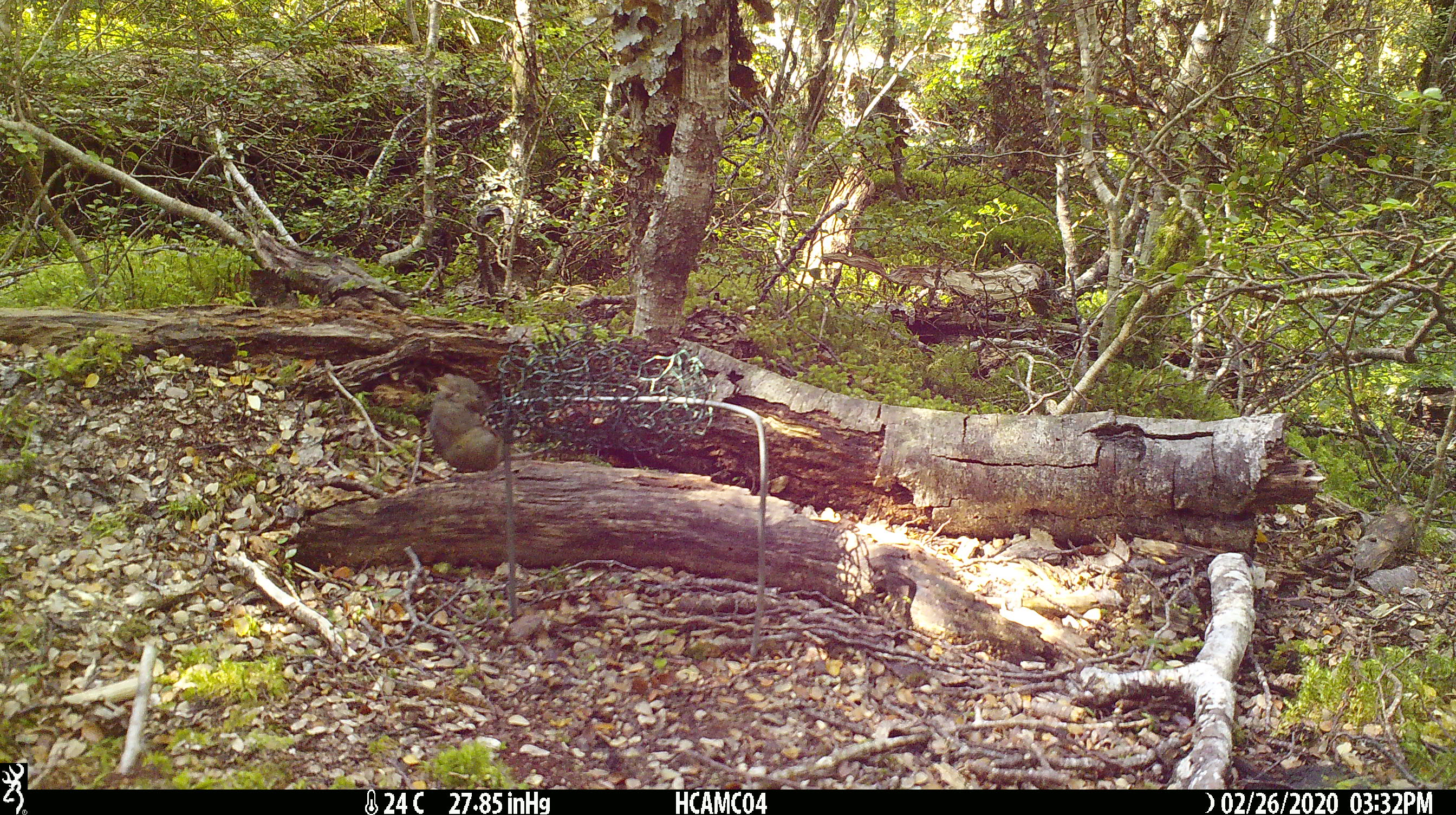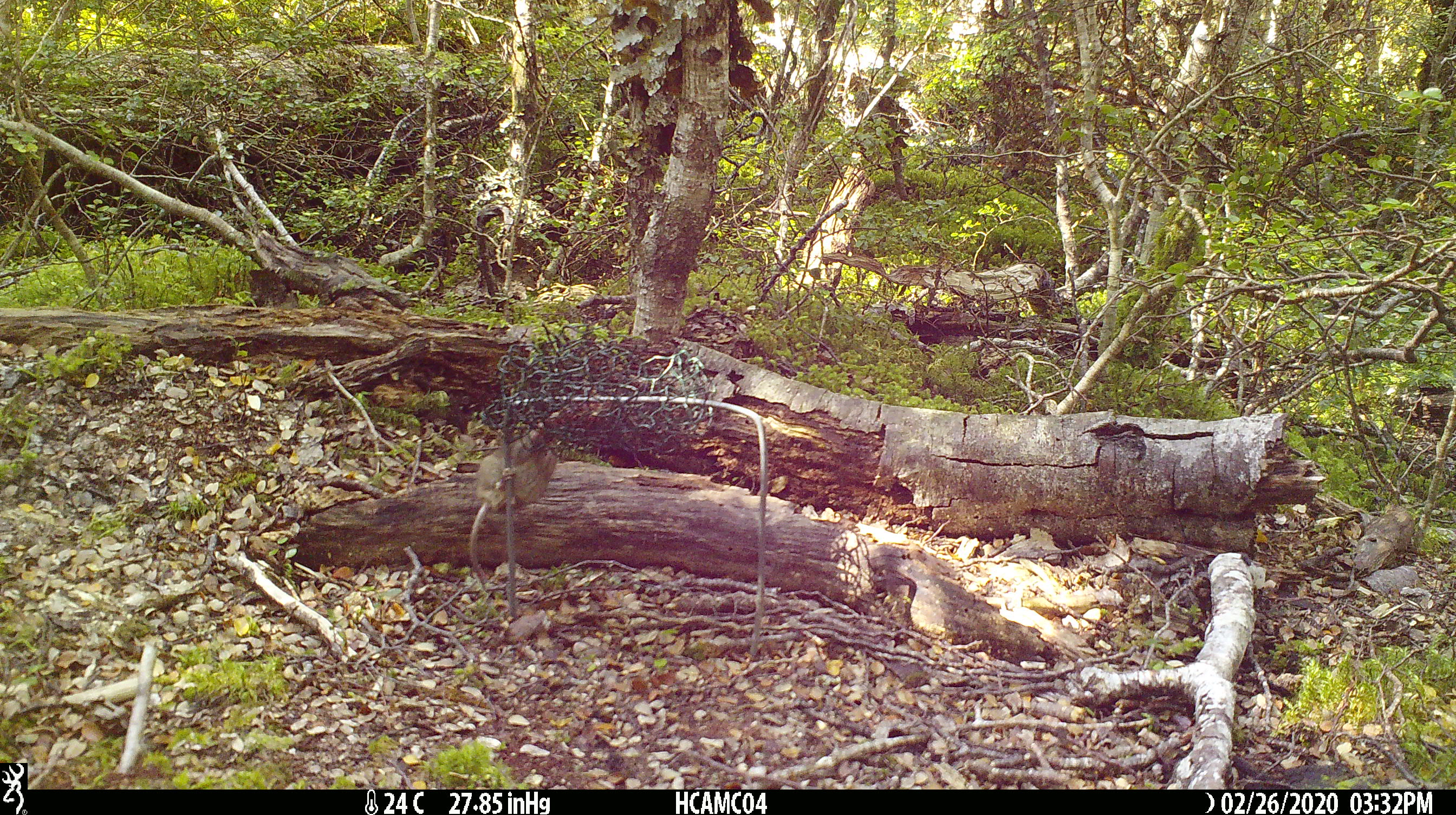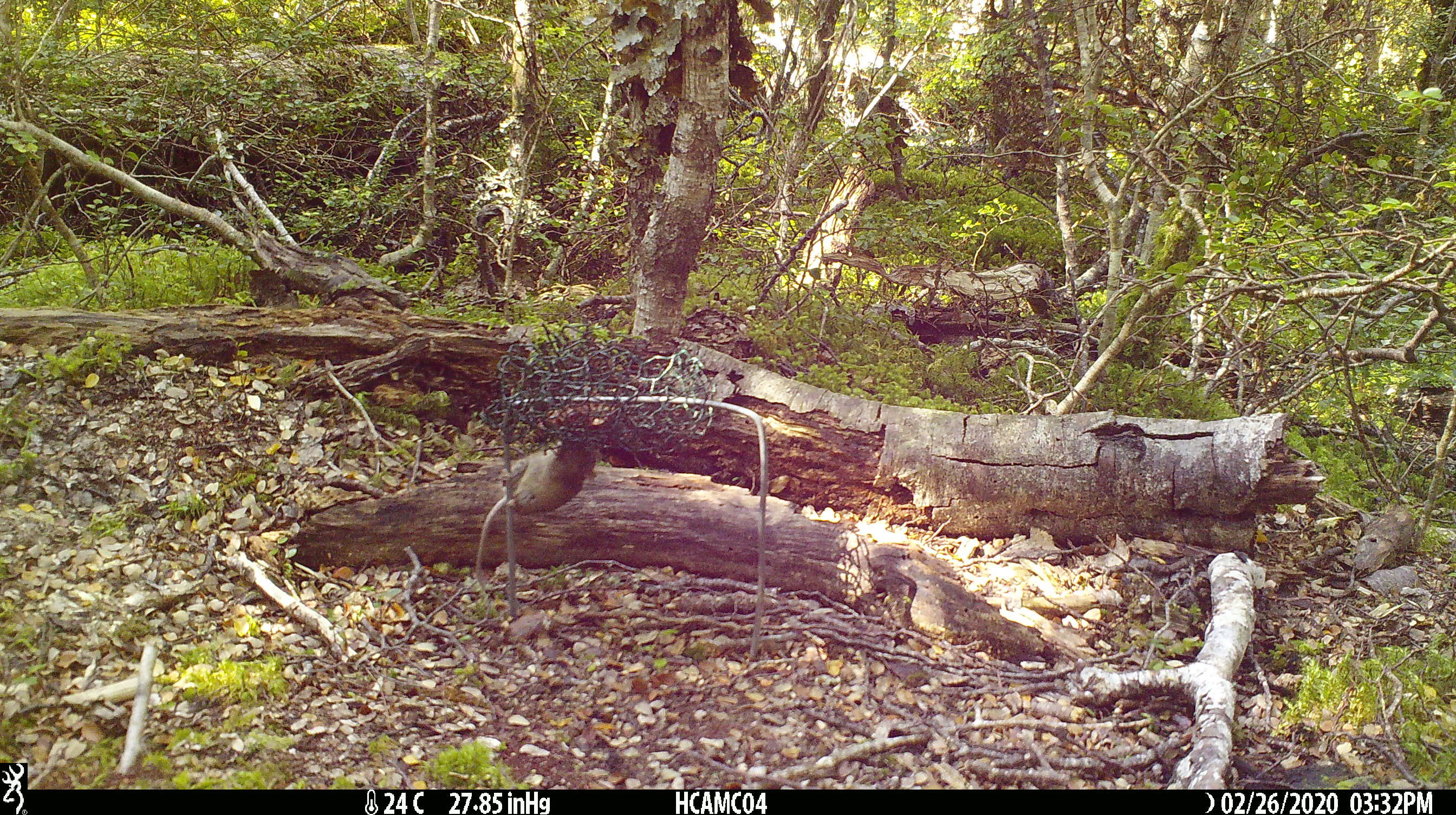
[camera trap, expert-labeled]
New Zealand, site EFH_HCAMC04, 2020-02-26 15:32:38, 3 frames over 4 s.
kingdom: Animalia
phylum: Chordata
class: Mammalia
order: Rodentia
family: Muridae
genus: Mus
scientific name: Mus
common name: mouse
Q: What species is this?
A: Mouse (Mus).